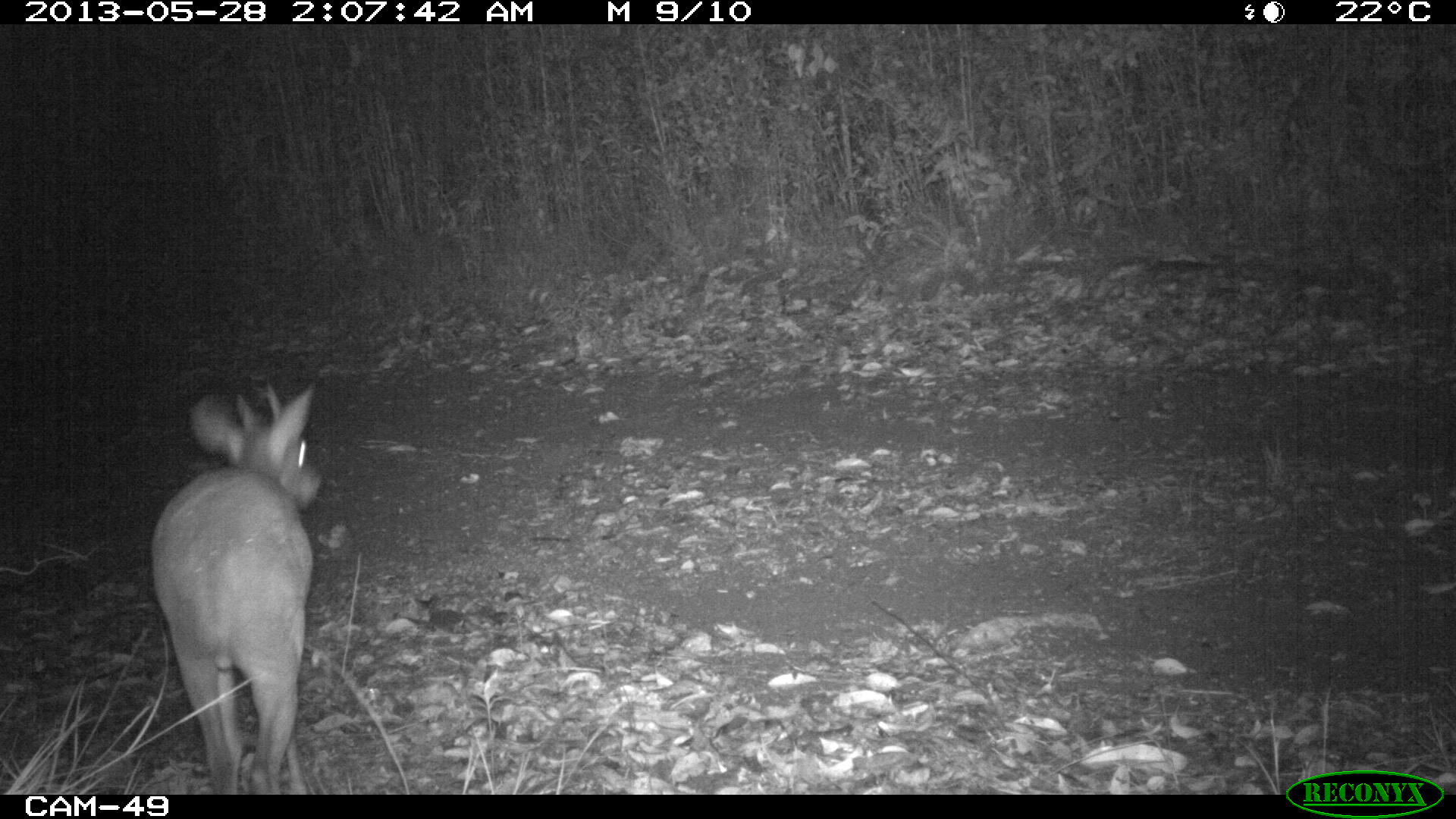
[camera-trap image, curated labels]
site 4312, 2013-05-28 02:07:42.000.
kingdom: Animalia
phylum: Chordata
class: Mammalia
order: Artiodactyla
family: Cervidae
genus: Mazama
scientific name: Mazama temama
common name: central american red brocket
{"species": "Mazama temama (central american red brocket)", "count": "1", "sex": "male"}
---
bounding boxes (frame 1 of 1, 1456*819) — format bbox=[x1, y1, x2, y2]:
mazama temama: bbox=[149, 379, 321, 795]